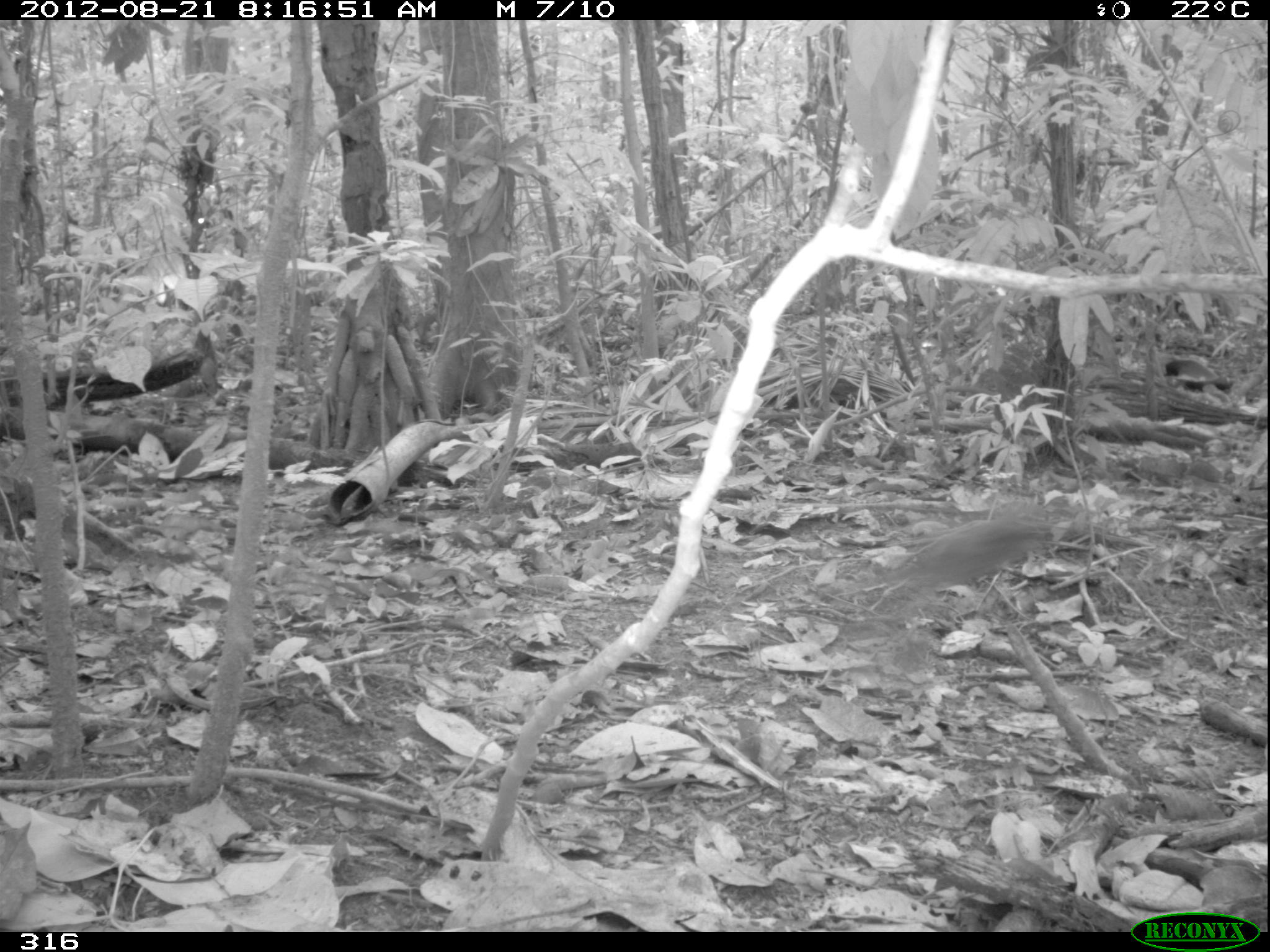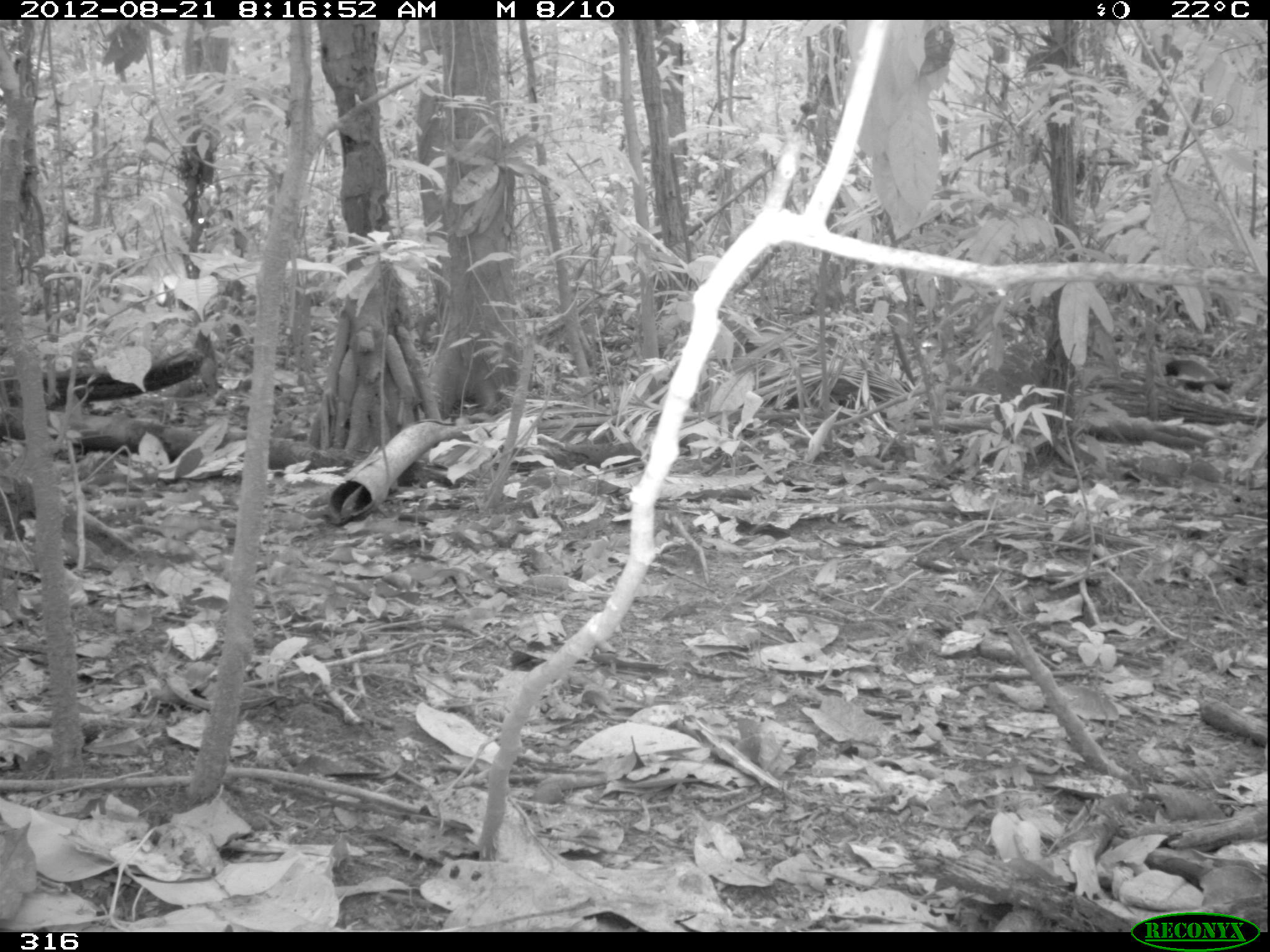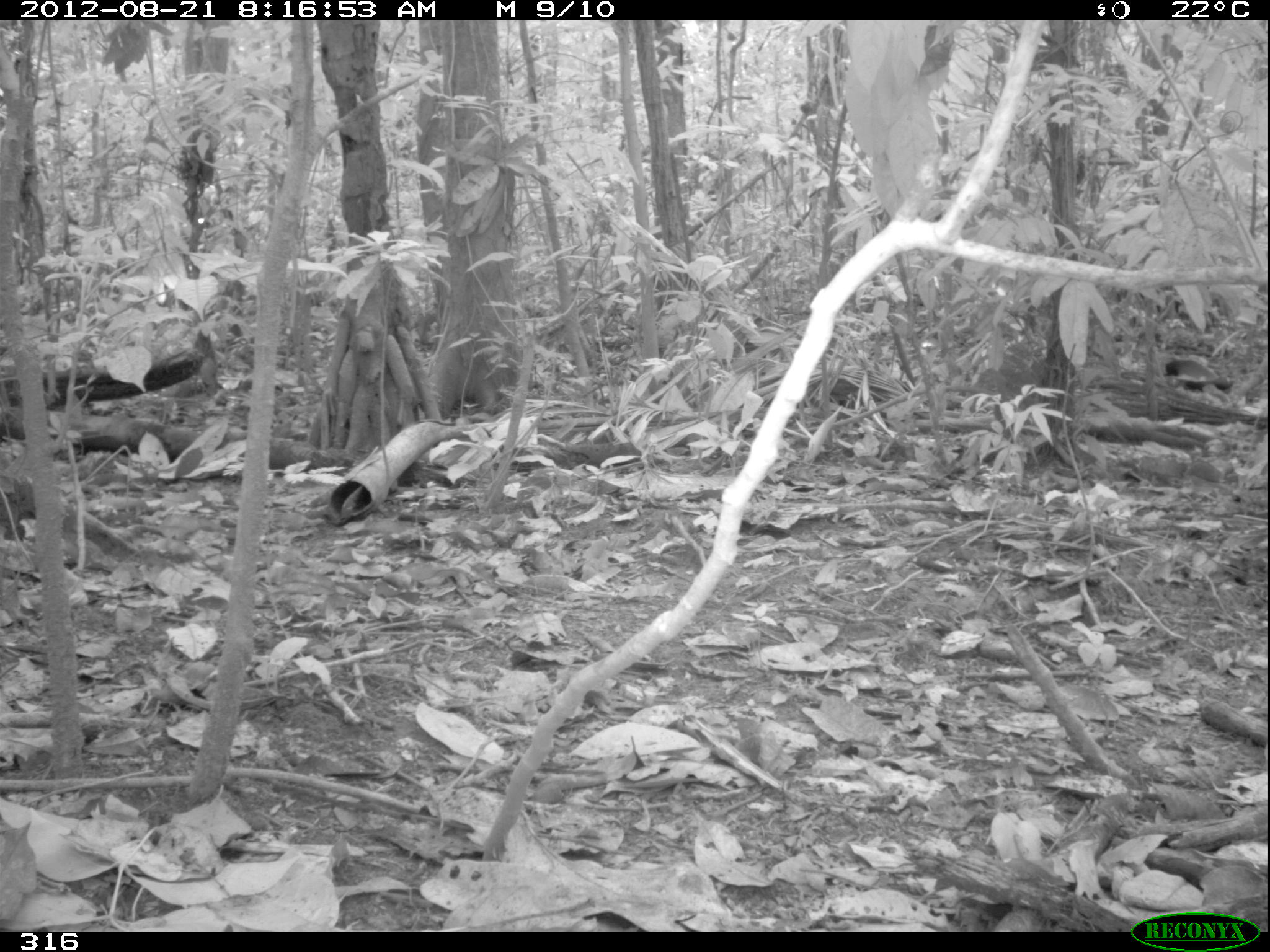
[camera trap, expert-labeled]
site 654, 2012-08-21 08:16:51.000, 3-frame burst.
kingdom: Animalia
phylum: Chordata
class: Aves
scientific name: Aves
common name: bird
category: unknown bird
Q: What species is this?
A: Unknown bird (bird) (Aves).